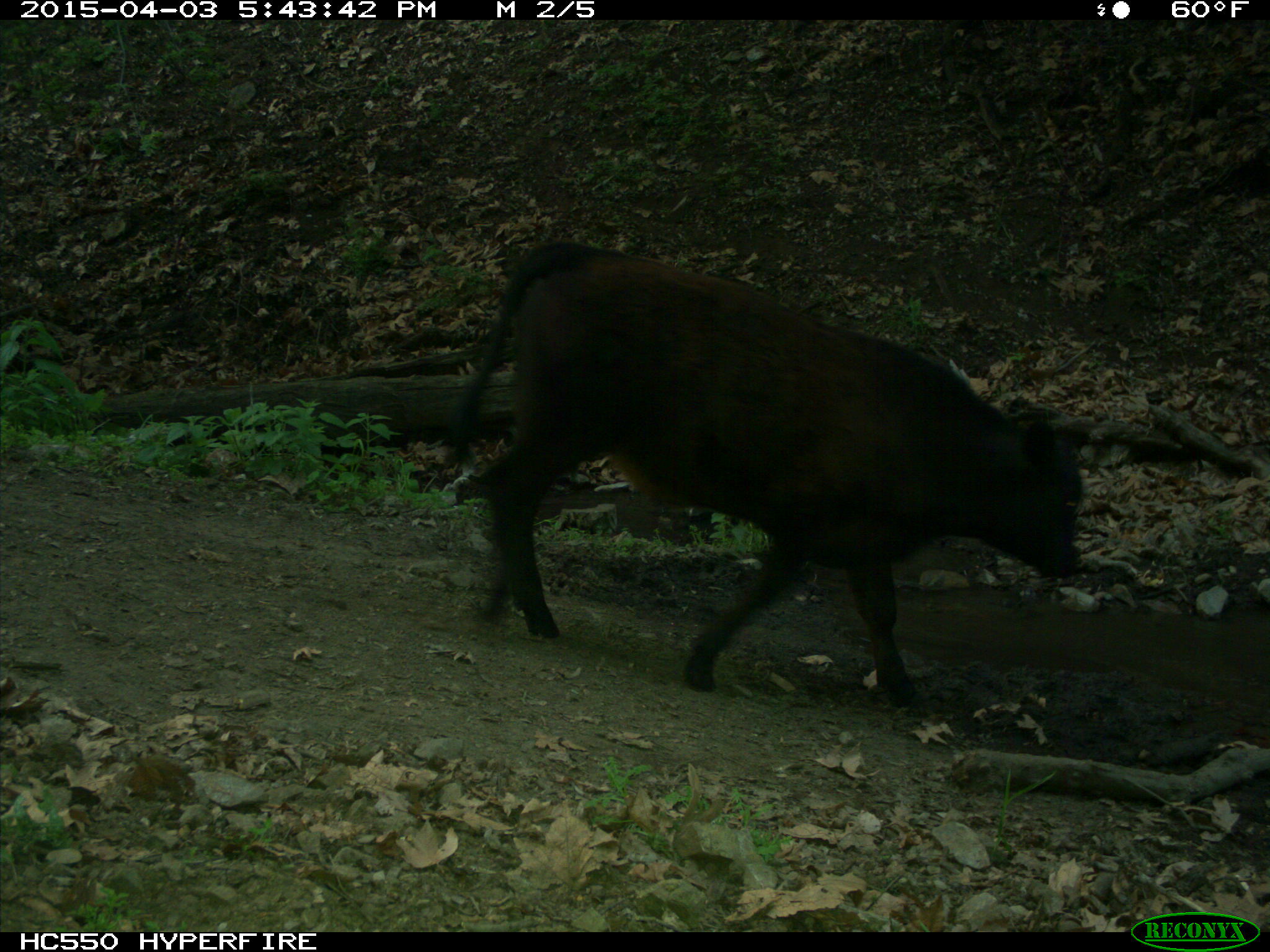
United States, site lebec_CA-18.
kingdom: Animalia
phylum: Chordata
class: Mammalia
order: Artiodactyla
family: Bovidae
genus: Bos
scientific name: Bos taurus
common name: domestic cow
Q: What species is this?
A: Bos taurus (domestic cow).